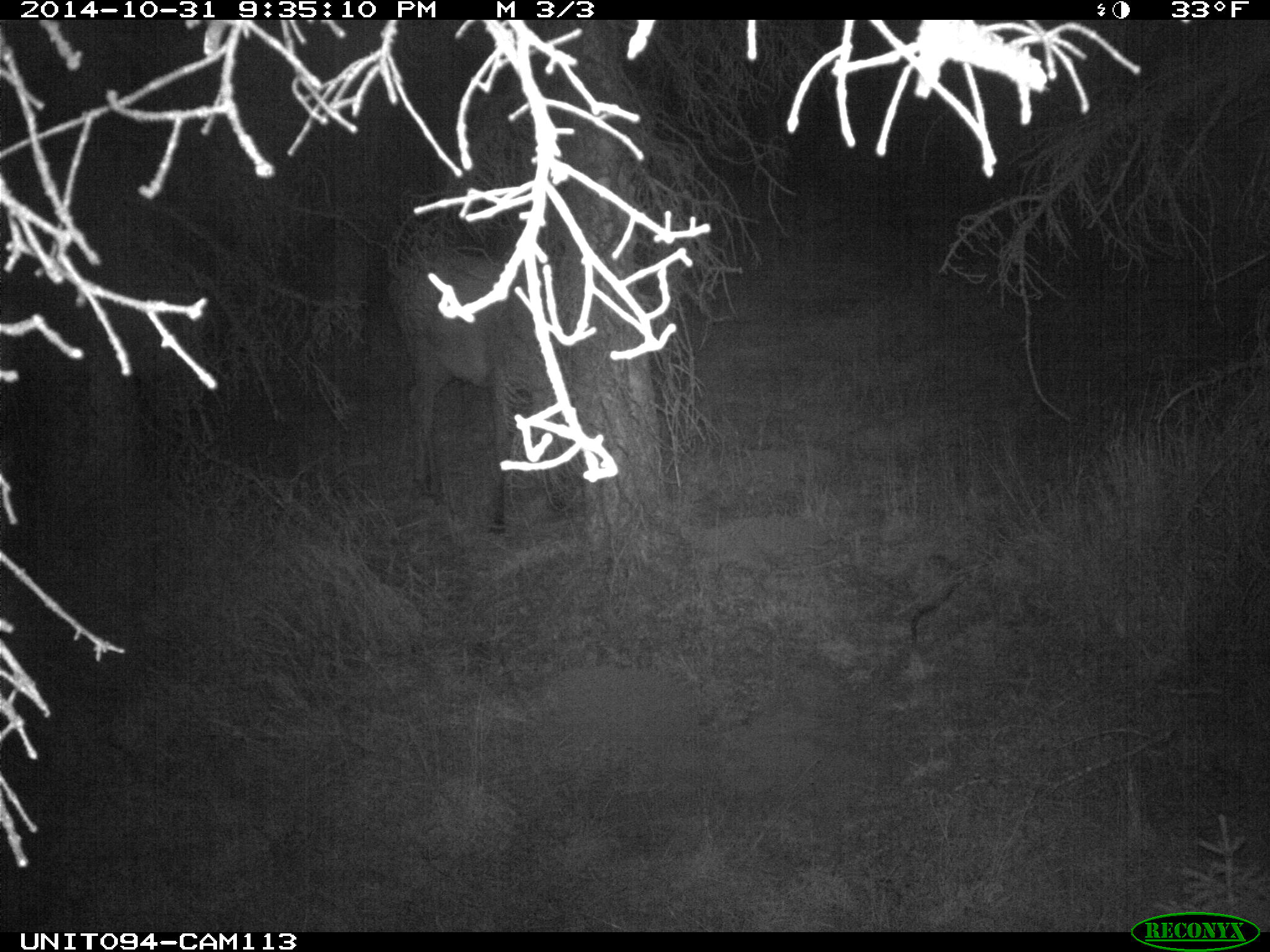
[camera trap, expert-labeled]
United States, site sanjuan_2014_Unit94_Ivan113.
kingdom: Animalia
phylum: Chordata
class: Mammalia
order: Artiodactyla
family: Cervidae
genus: Cervus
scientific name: Cervus elaphus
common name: red deer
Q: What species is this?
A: Cervus elaphus (red deer).